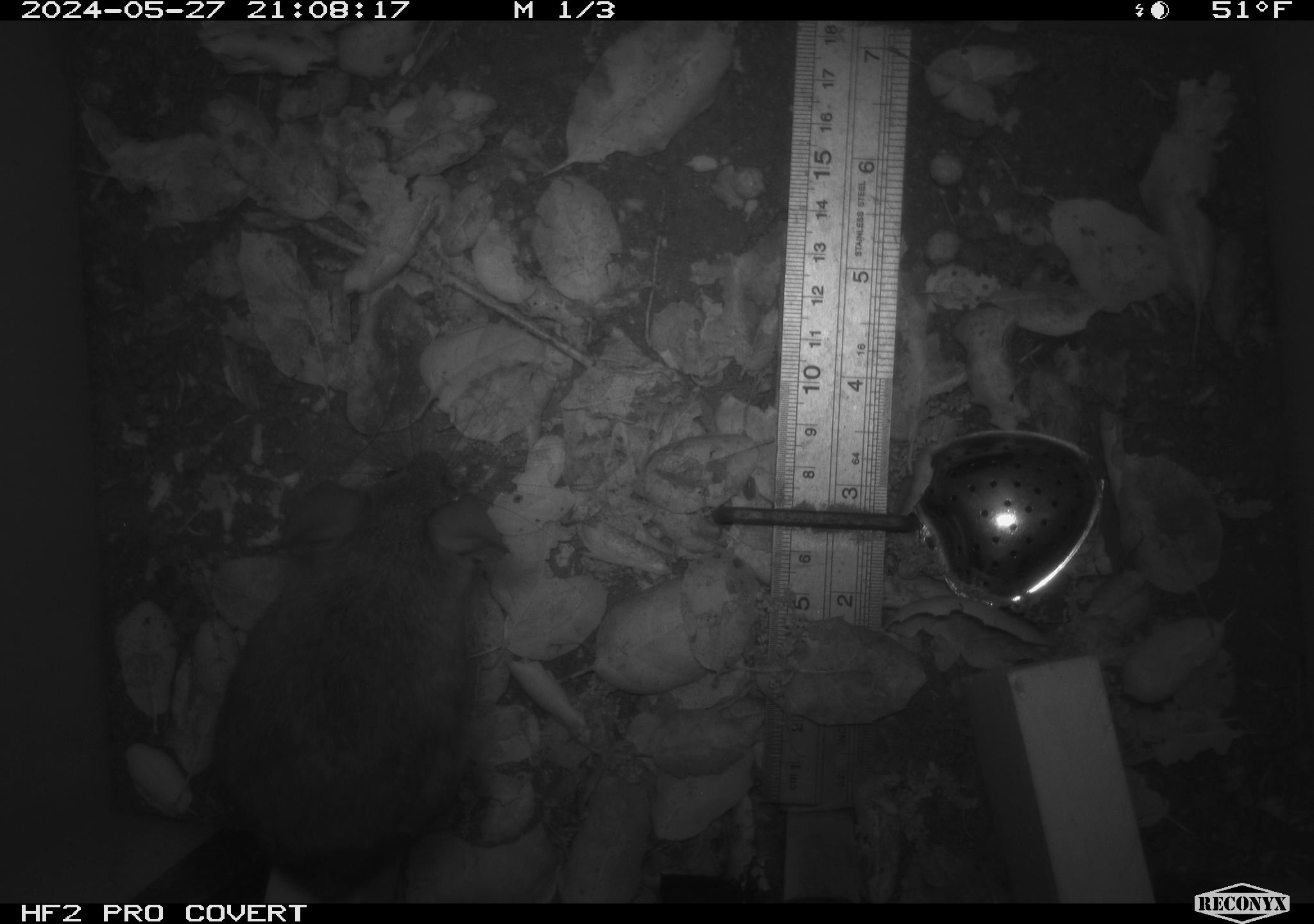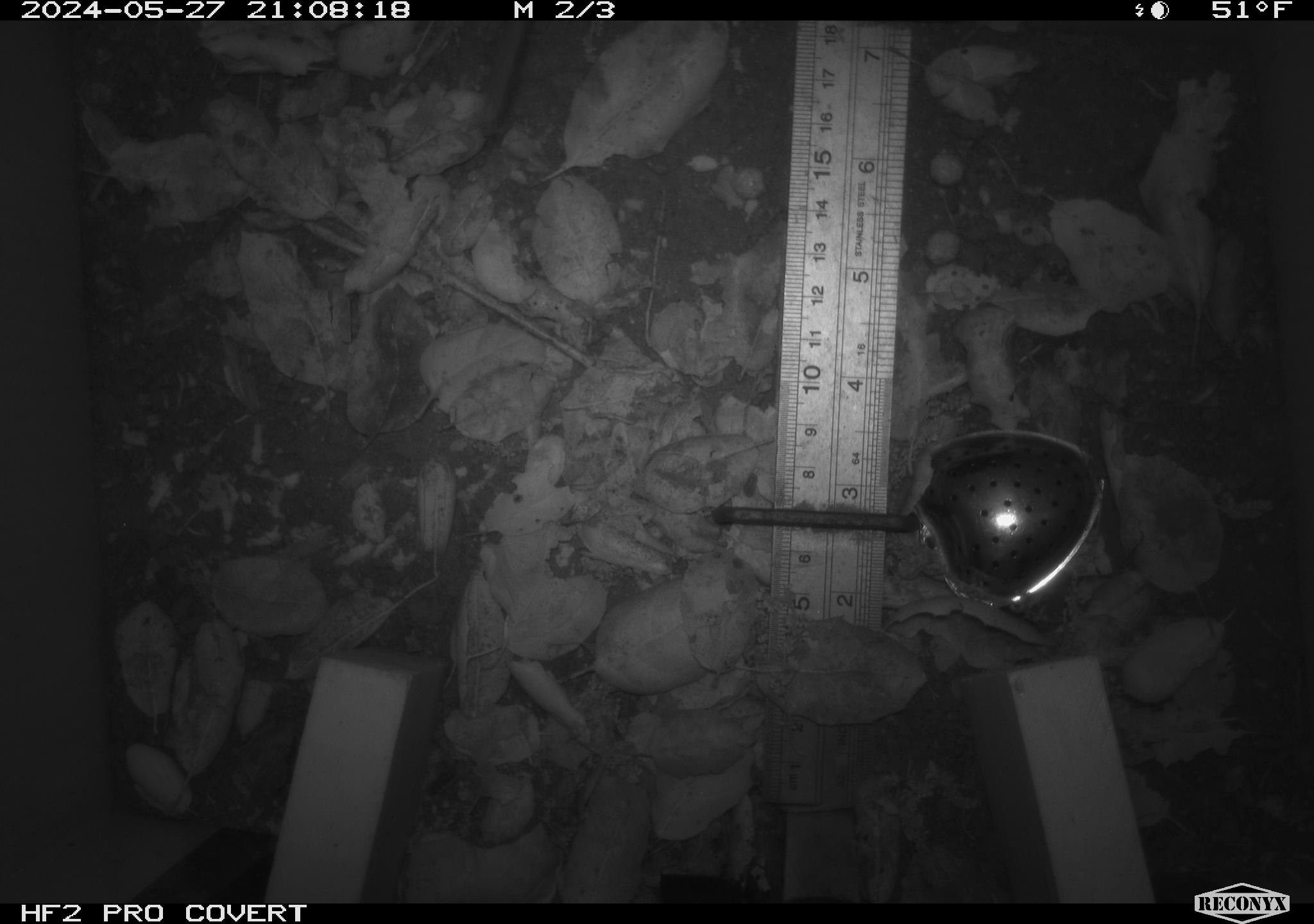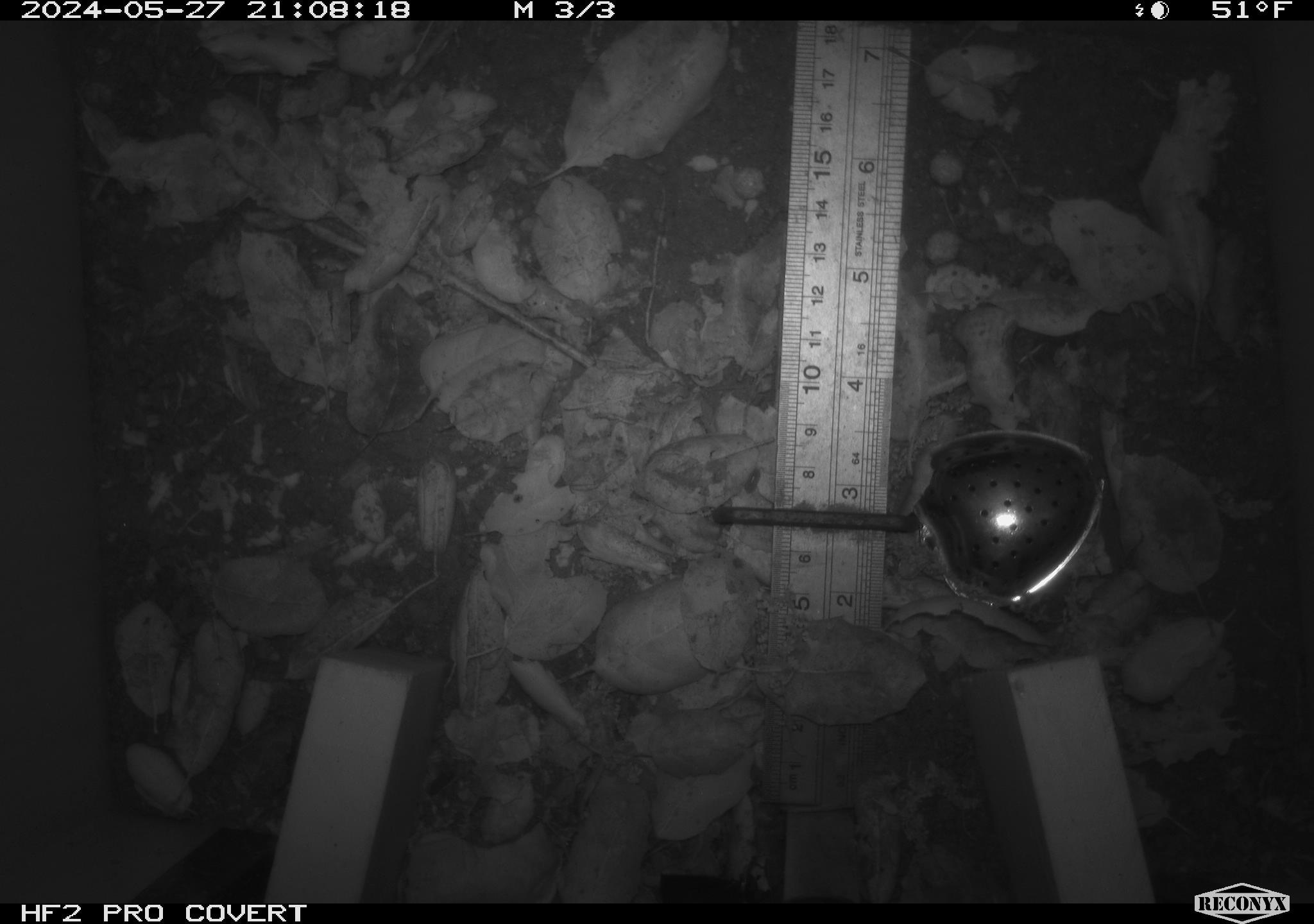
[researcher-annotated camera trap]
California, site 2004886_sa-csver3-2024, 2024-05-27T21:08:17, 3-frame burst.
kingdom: Animalia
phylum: Chordata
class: Mammalia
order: Rodentia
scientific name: Rodentia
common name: rodent